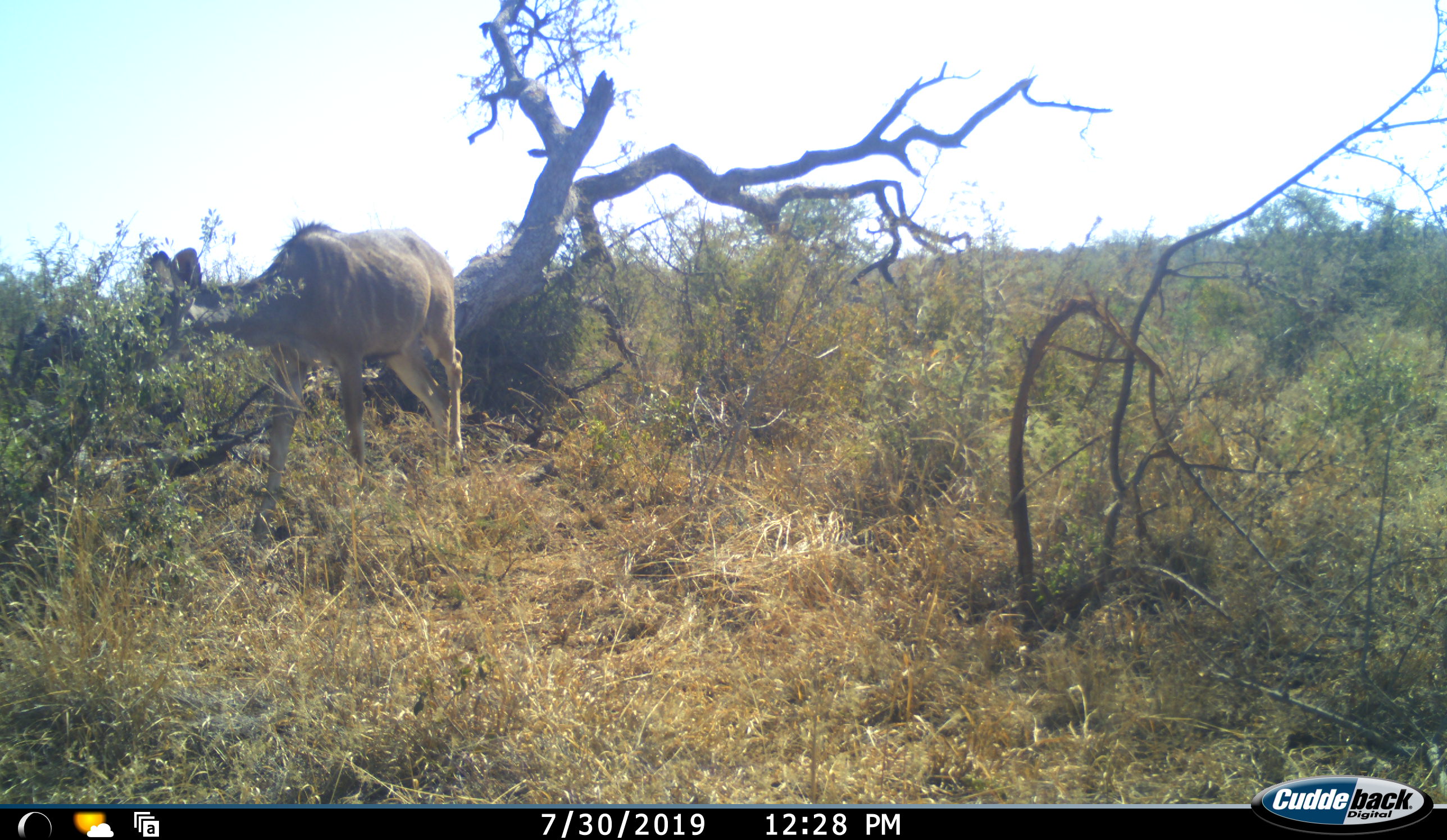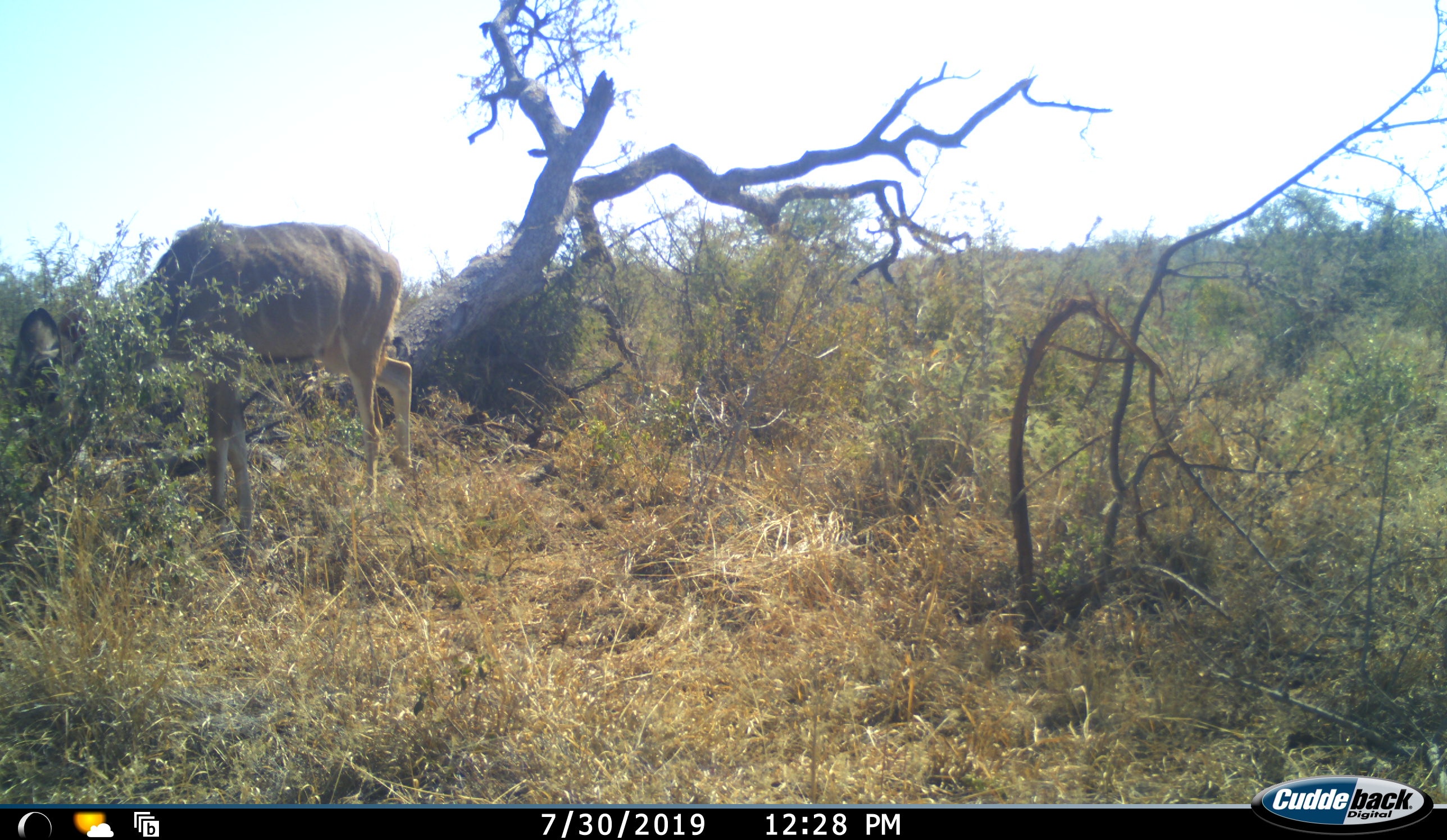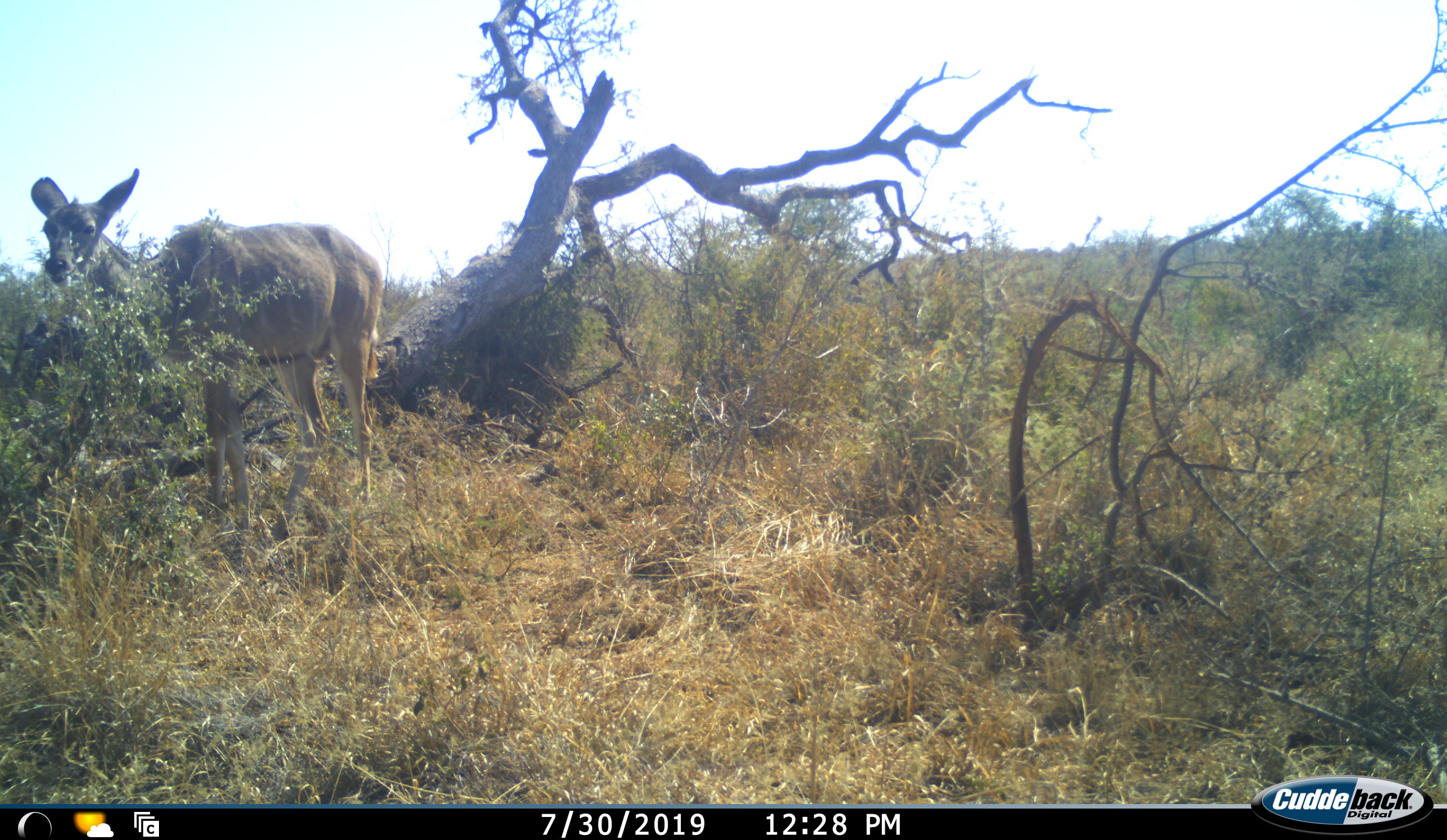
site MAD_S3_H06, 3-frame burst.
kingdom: Animalia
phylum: Chordata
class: Mammalia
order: Artiodactyla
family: Bovidae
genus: Tragelaphus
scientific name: Tragelaphus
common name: kudu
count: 1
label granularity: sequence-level